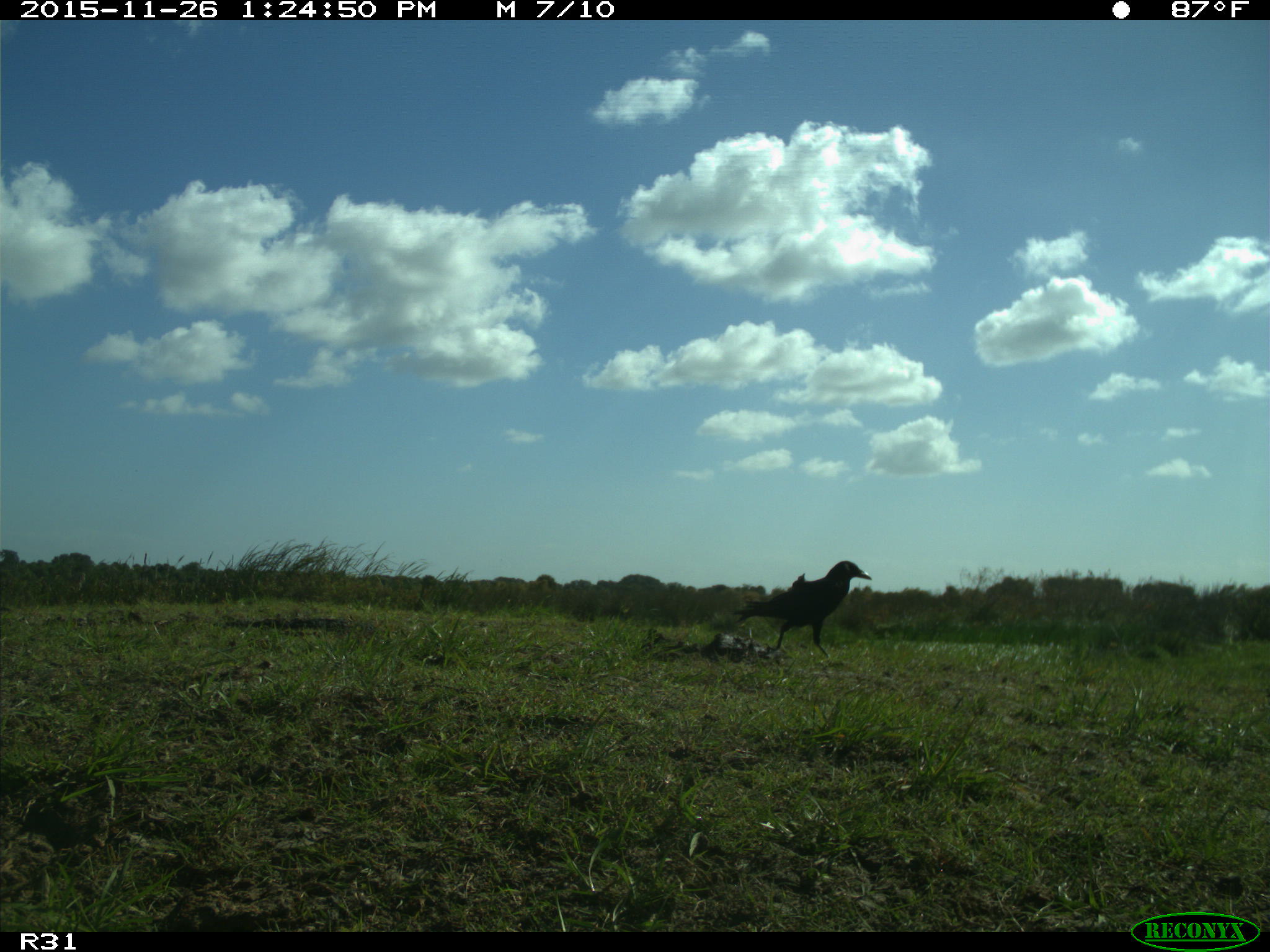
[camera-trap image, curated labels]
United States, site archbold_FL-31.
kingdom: Animalia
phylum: Chordata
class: Aves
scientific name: Aves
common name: birds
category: unidentified bird